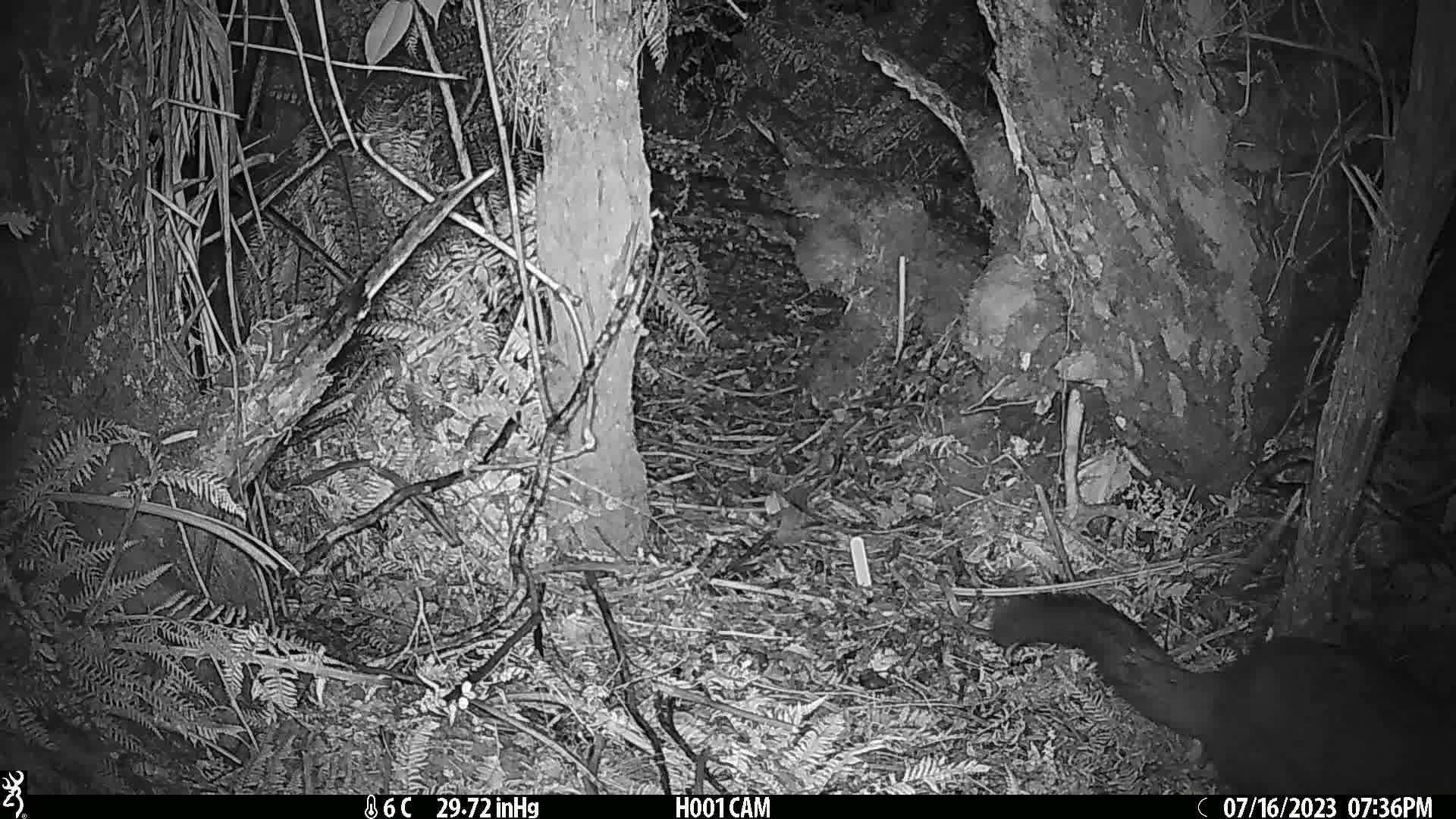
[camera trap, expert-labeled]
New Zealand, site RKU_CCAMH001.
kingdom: Animalia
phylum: Chordata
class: Mammalia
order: Diprotodontia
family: Phalangeridae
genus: Trichosurus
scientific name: Trichosurus vulpecula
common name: common brushtail possum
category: possum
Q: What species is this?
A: Possum (common brushtail possum) (Trichosurus vulpecula).